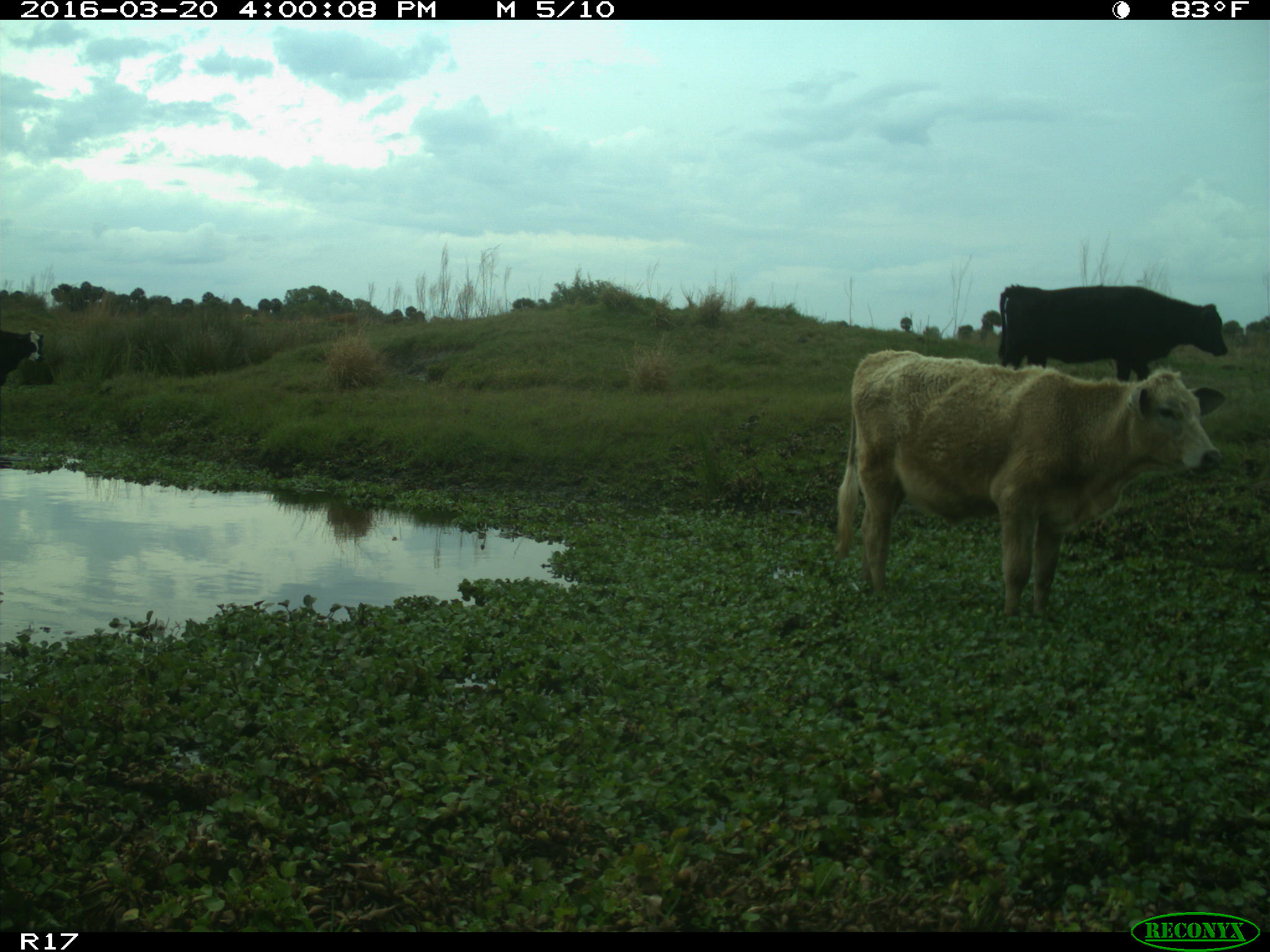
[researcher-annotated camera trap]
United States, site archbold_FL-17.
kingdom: Animalia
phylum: Chordata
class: Mammalia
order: Artiodactyla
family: Bovidae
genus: Bos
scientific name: Bos taurus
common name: domestic cow